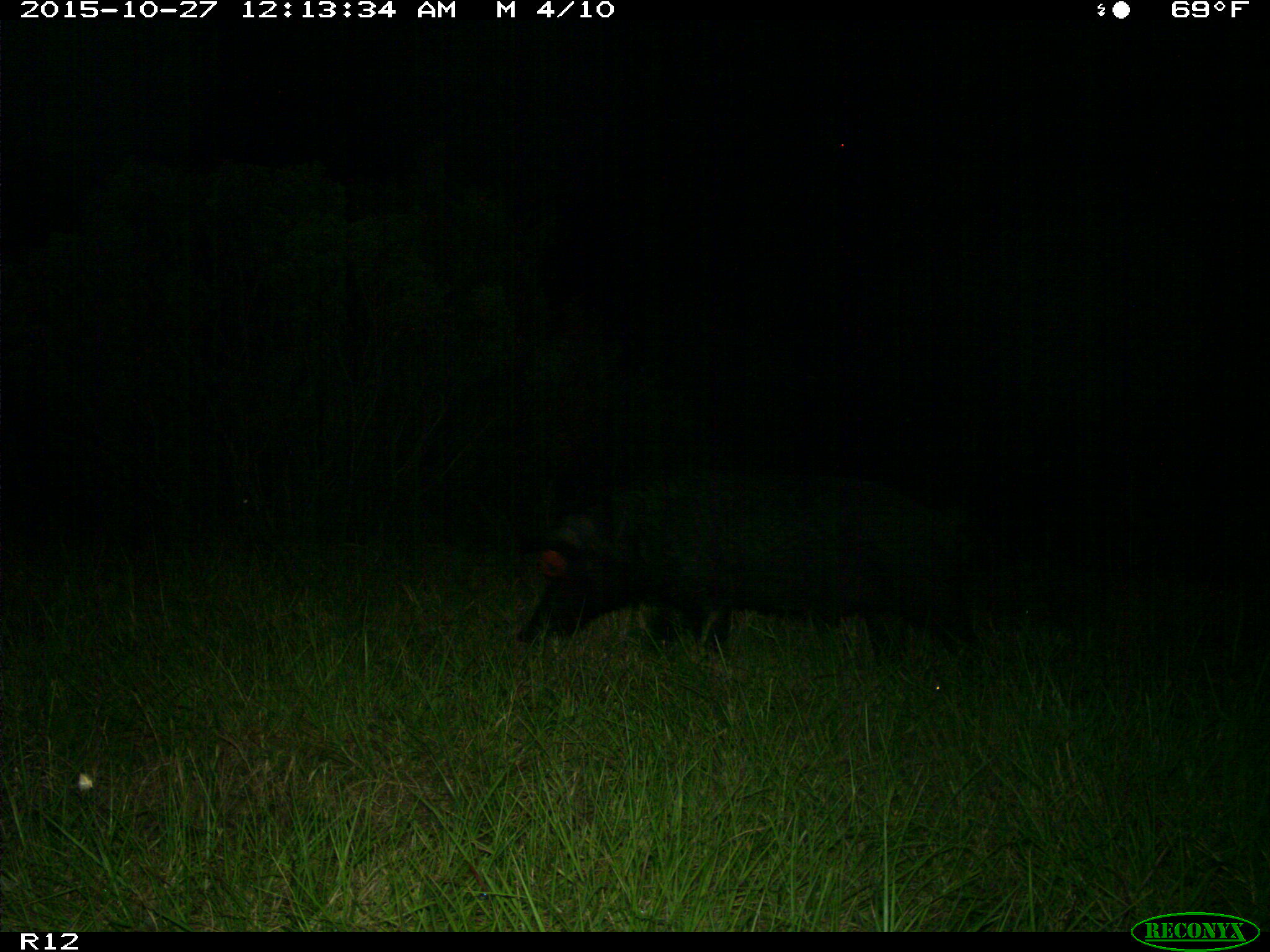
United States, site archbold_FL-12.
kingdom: Animalia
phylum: Chordata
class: Mammalia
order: Artiodactyla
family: Suidae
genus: Sus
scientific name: Sus scrofa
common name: wild boar